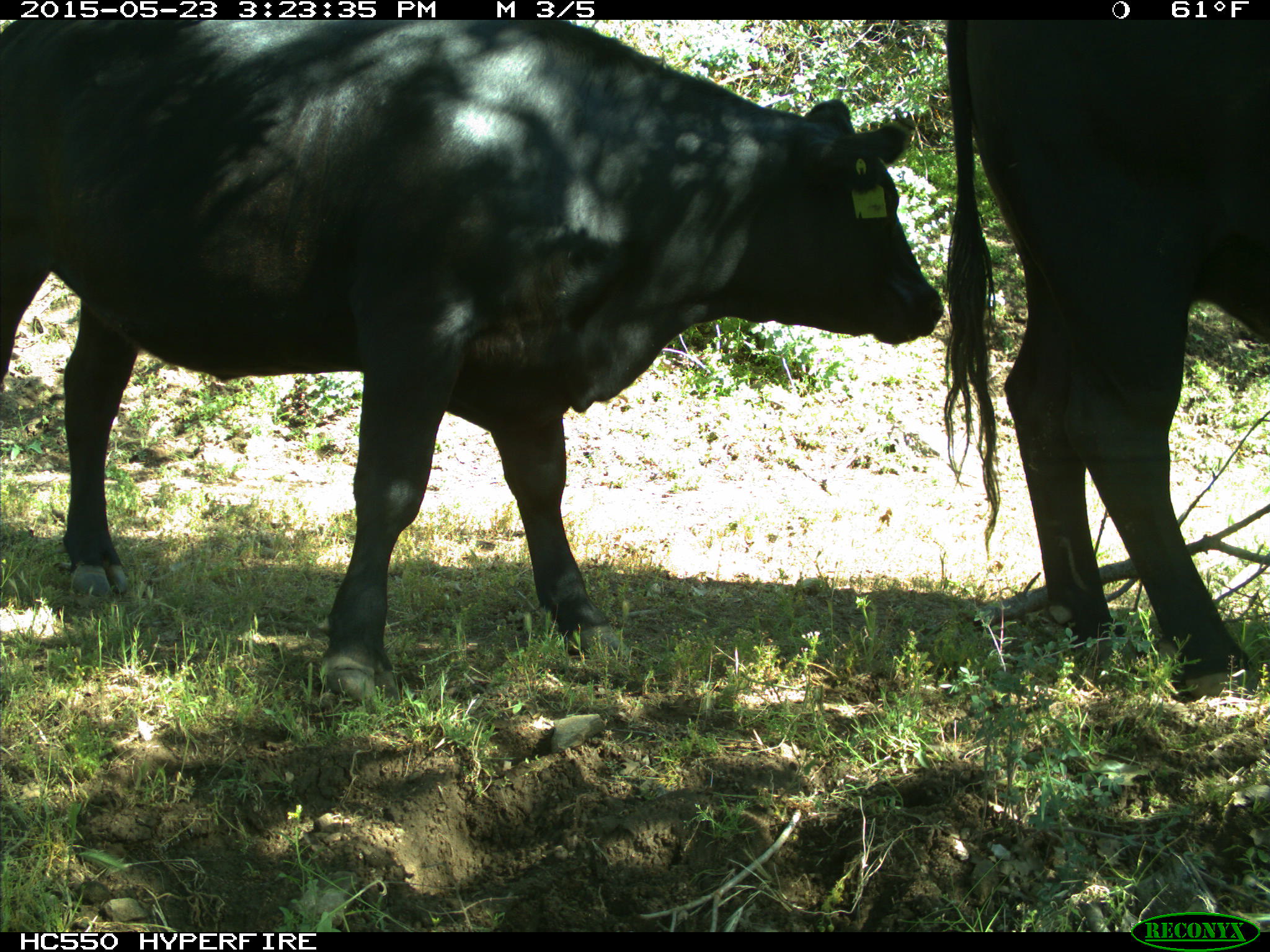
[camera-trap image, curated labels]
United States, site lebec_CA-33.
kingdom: Animalia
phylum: Chordata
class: Mammalia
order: Artiodactyla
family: Bovidae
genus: Bos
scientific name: Bos taurus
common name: domestic cow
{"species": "Bos taurus (domestic cow)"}